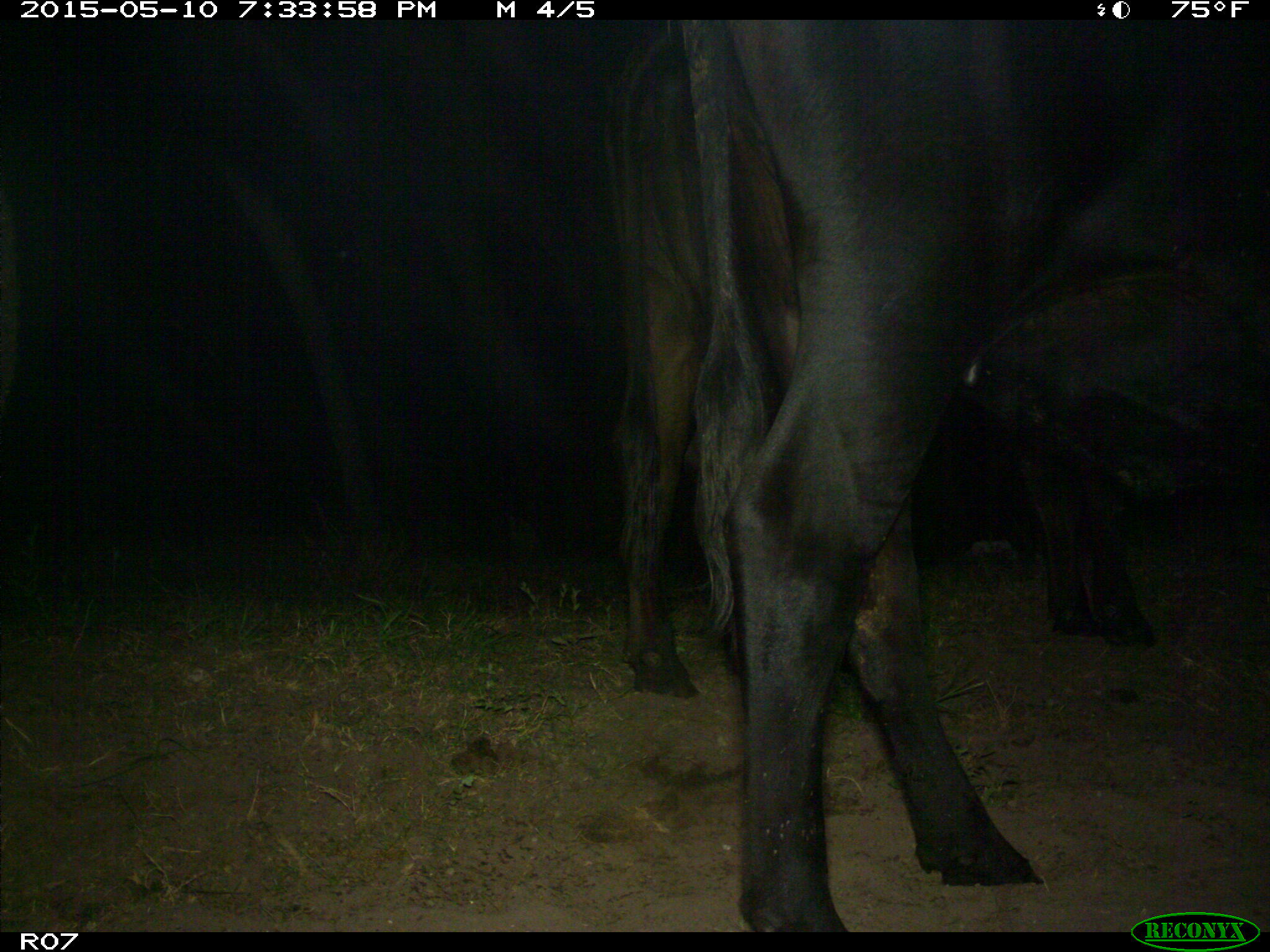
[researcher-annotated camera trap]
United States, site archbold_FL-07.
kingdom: Animalia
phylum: Chordata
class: Mammalia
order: Artiodactyla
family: Bovidae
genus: Bos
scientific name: Bos taurus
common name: domestic cow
Bos taurus (domestic cow).